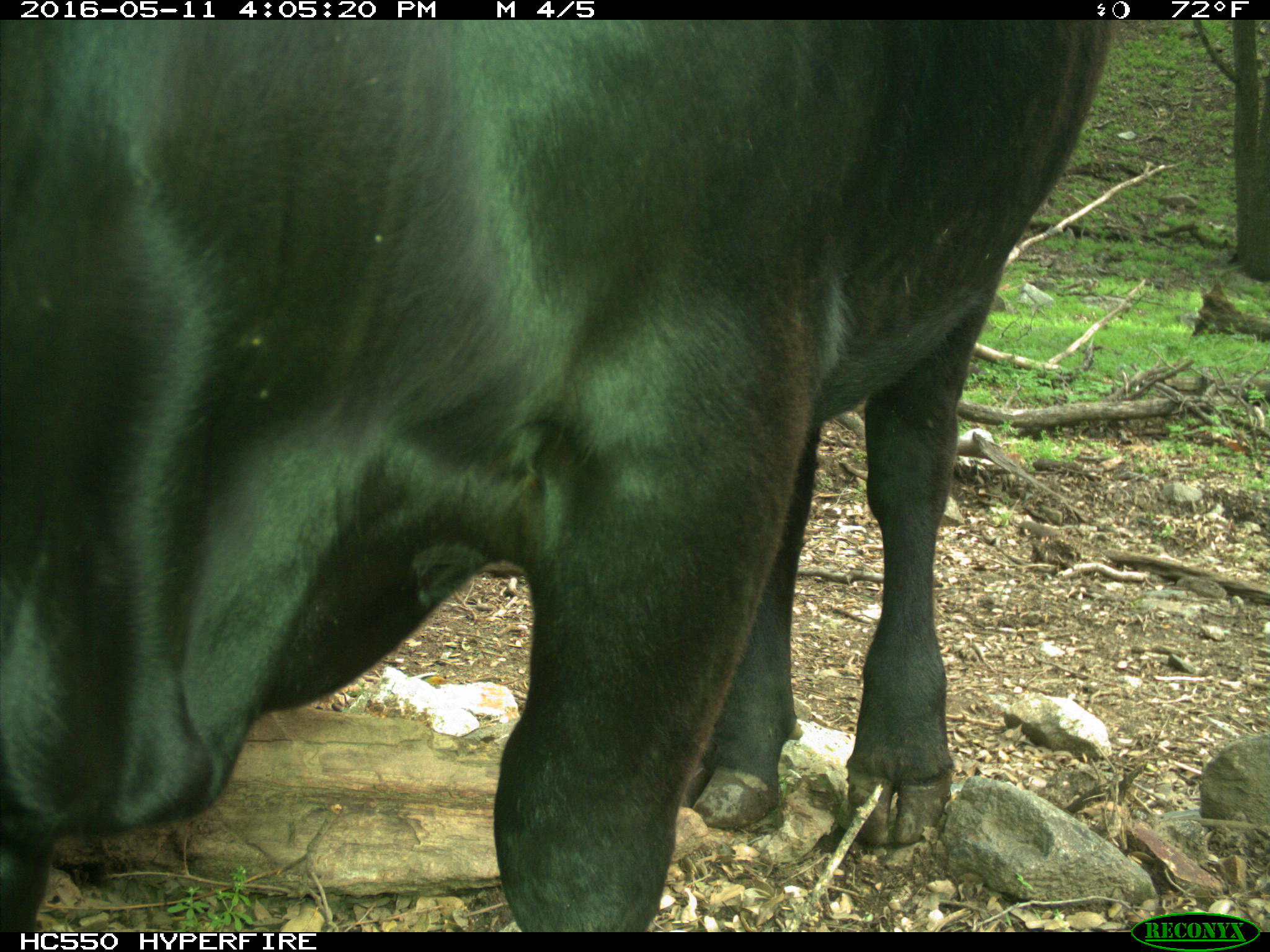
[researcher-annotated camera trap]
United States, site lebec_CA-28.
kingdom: Animalia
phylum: Chordata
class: Mammalia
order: Artiodactyla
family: Bovidae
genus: Bos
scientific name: Bos taurus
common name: domestic cow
Bos taurus (domestic cow).